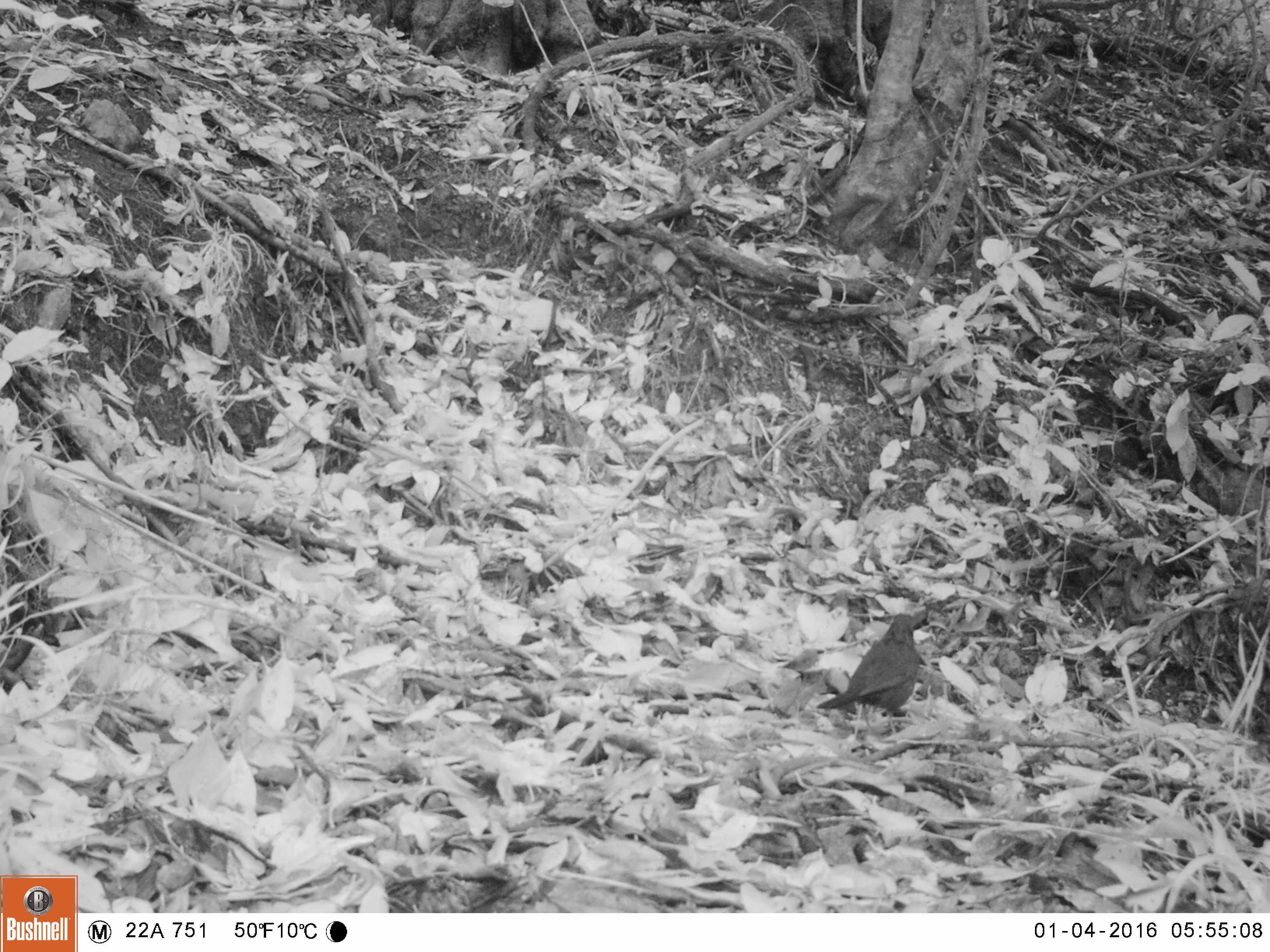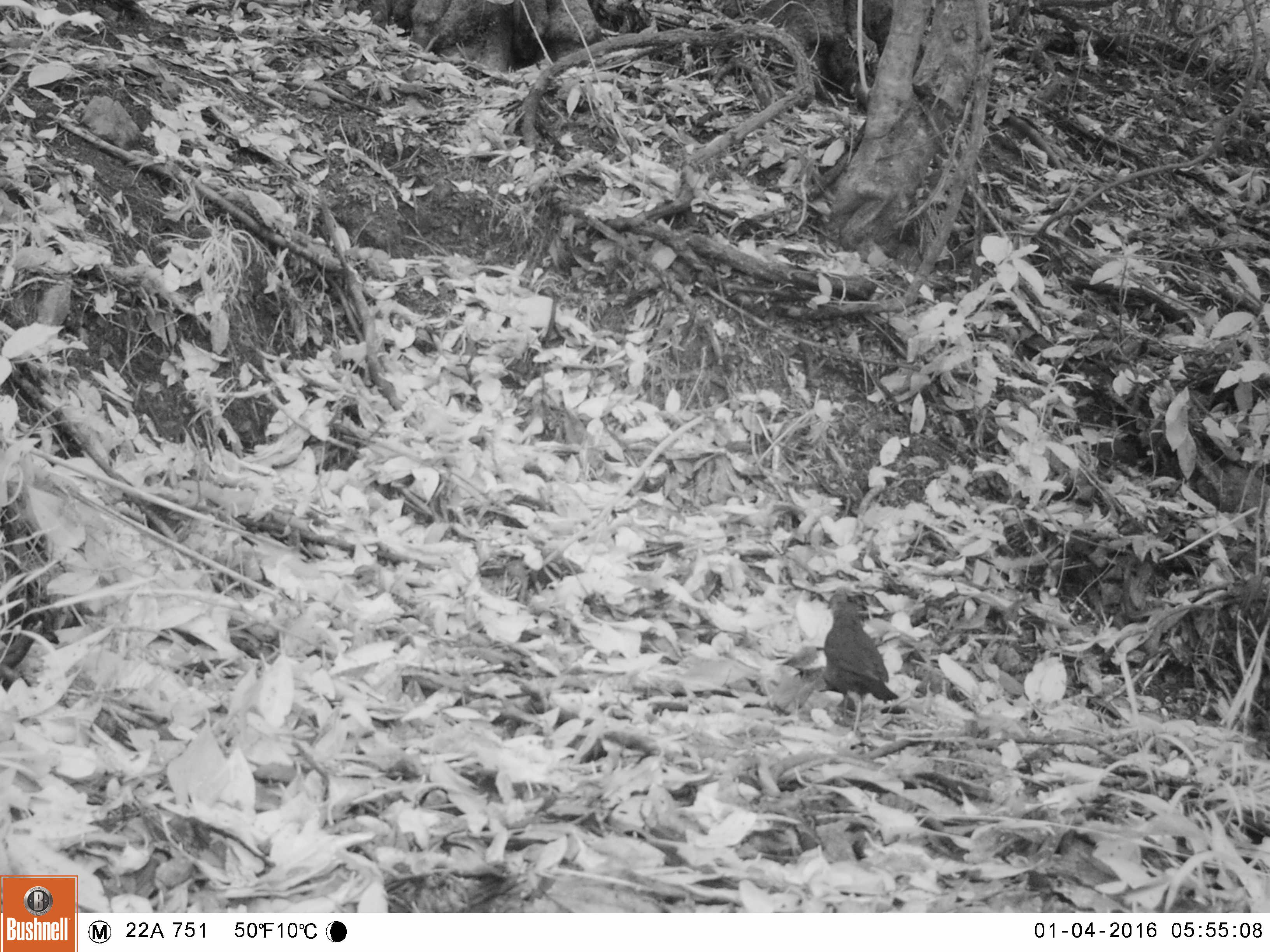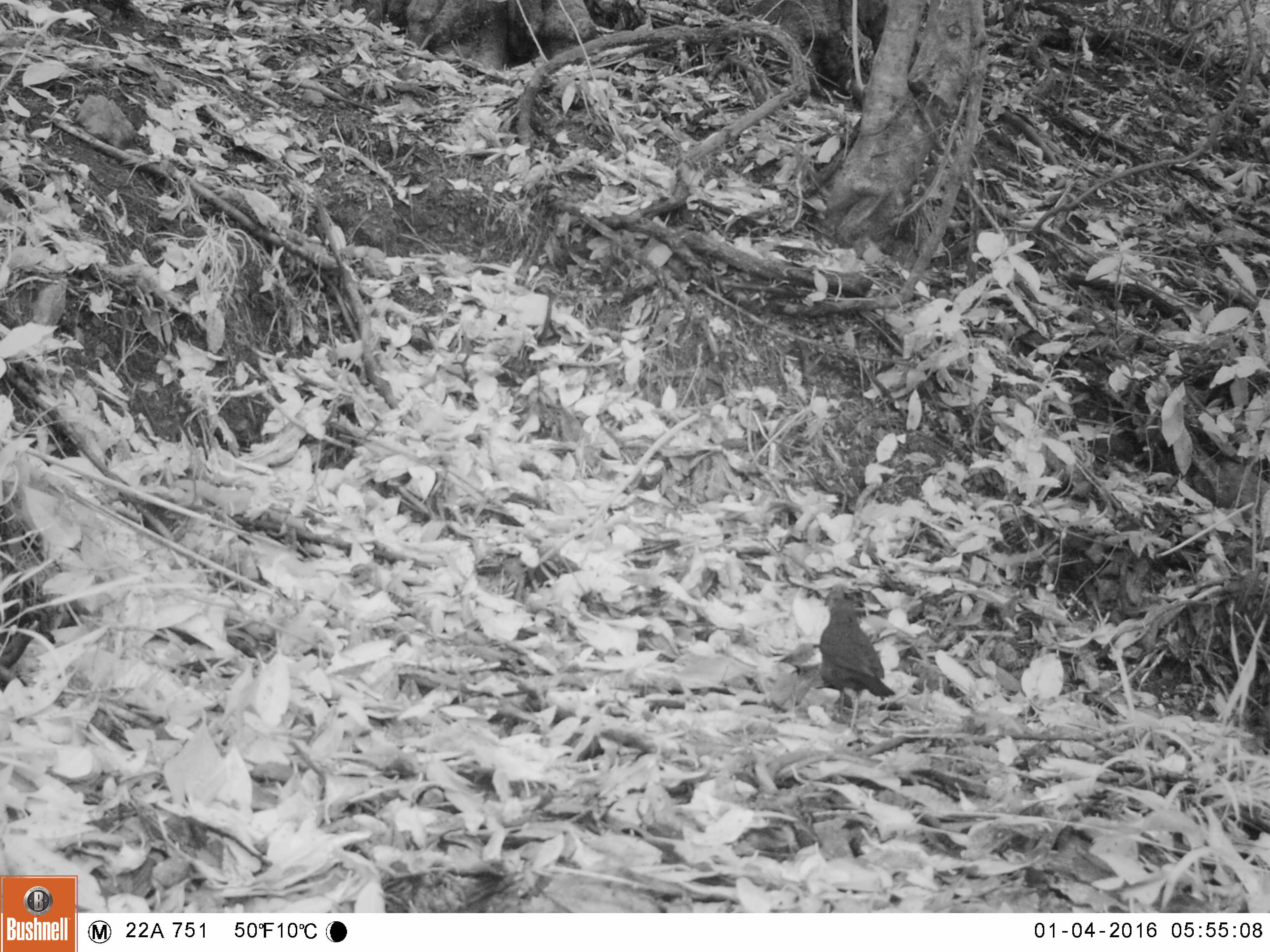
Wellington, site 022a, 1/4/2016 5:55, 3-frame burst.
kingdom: Animalia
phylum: Chordata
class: Aves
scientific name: Aves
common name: bird